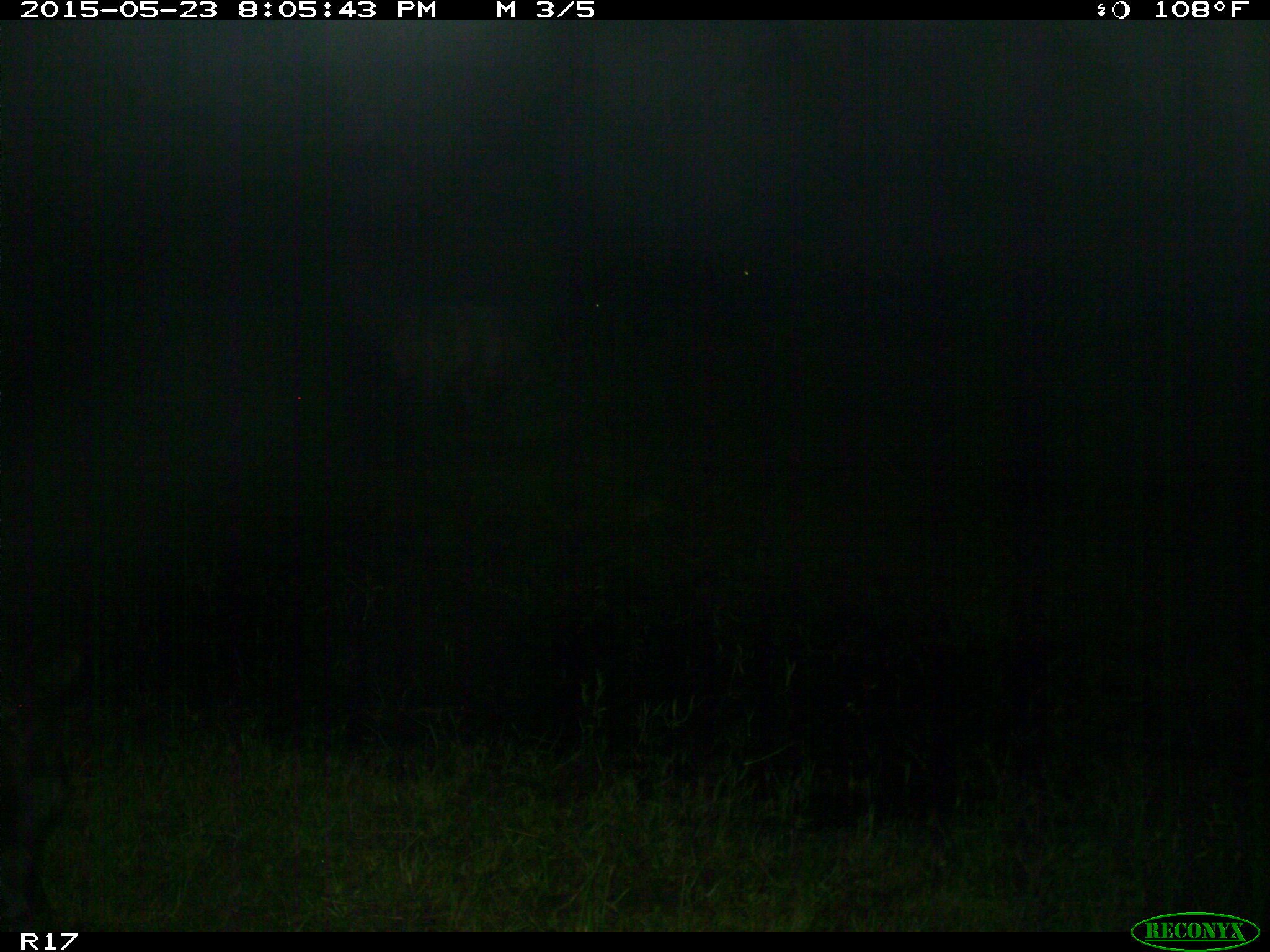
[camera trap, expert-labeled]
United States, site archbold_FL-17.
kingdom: Animalia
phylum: Chordata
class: Mammalia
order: Artiodactyla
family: Bovidae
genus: Bos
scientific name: Bos taurus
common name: domestic cow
Bos taurus (domestic cow).